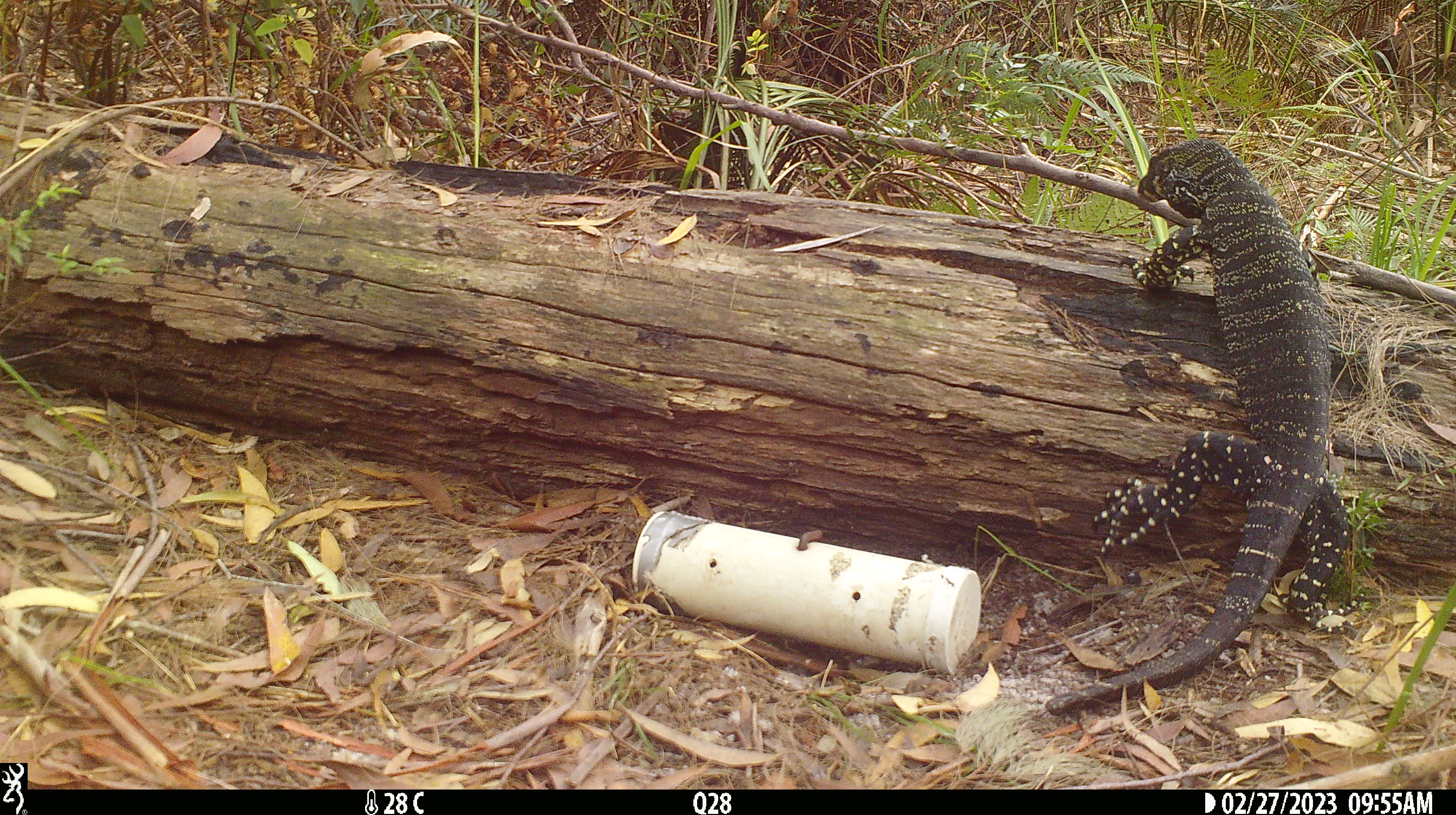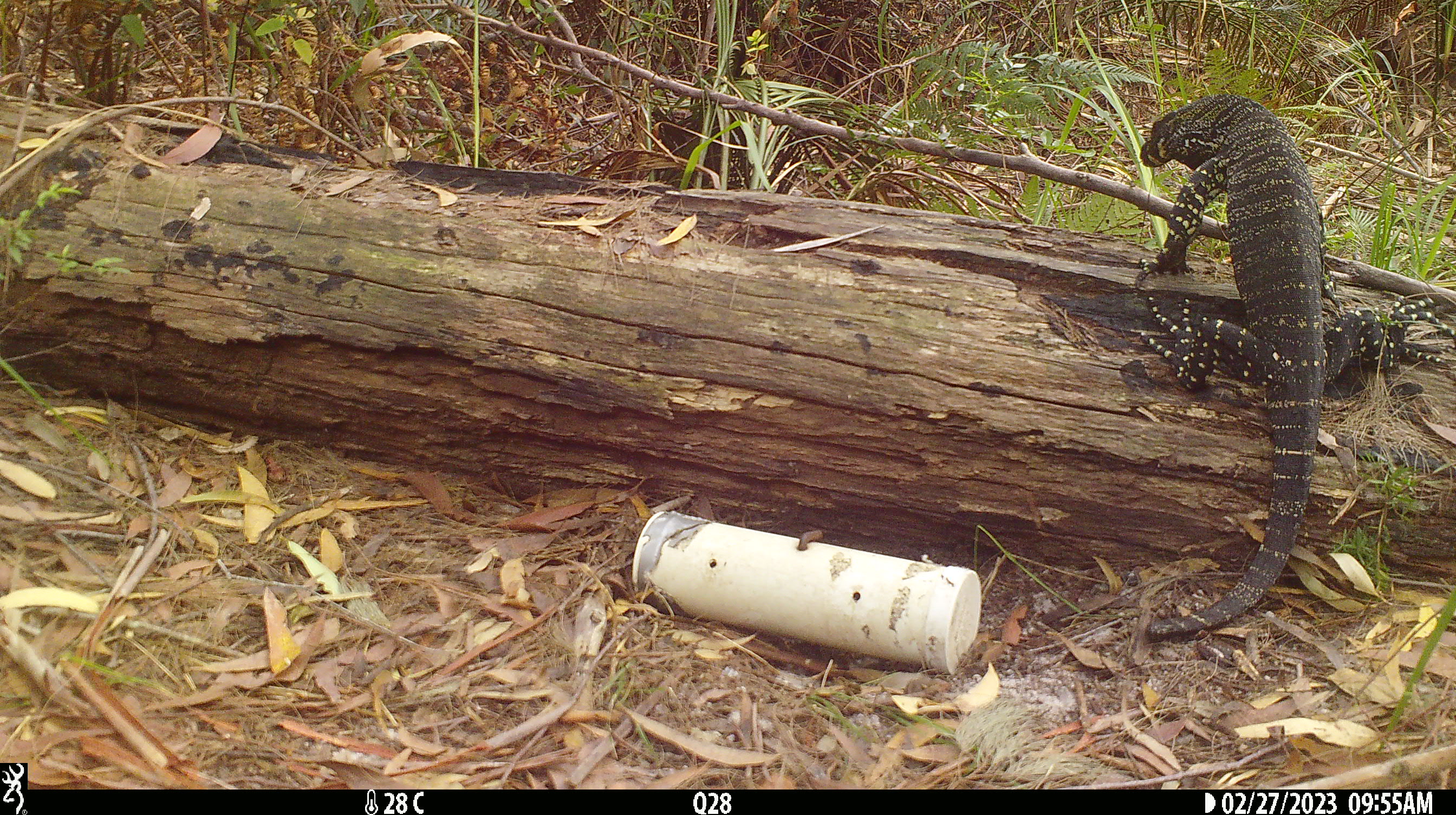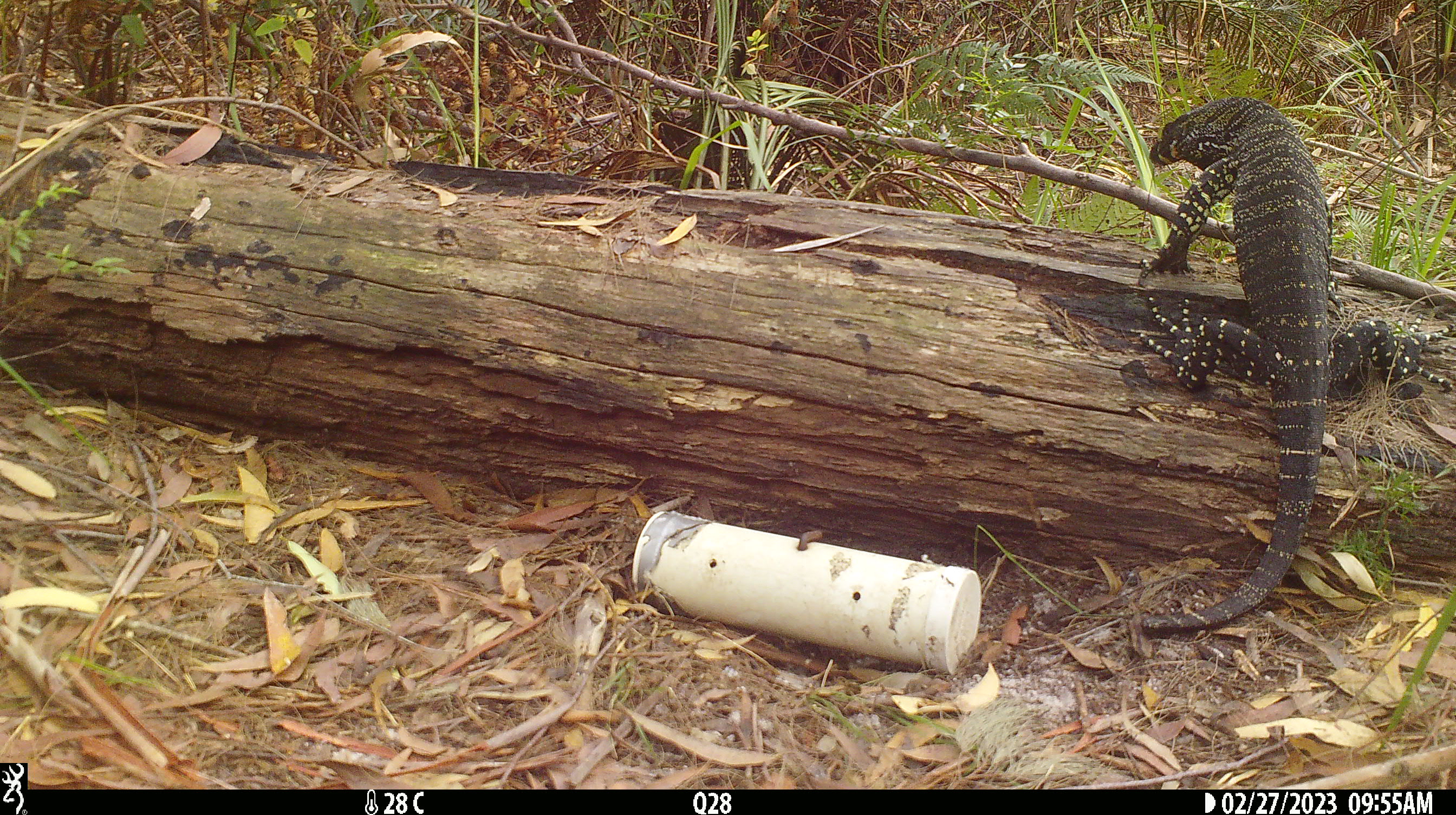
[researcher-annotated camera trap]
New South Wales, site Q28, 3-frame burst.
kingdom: Animalia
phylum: Chordata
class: Reptilia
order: Squamata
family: Varanidae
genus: Varanus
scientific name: Varanus varius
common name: lace monitor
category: goanna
Goanna (lace monitor) (Varanus varius).